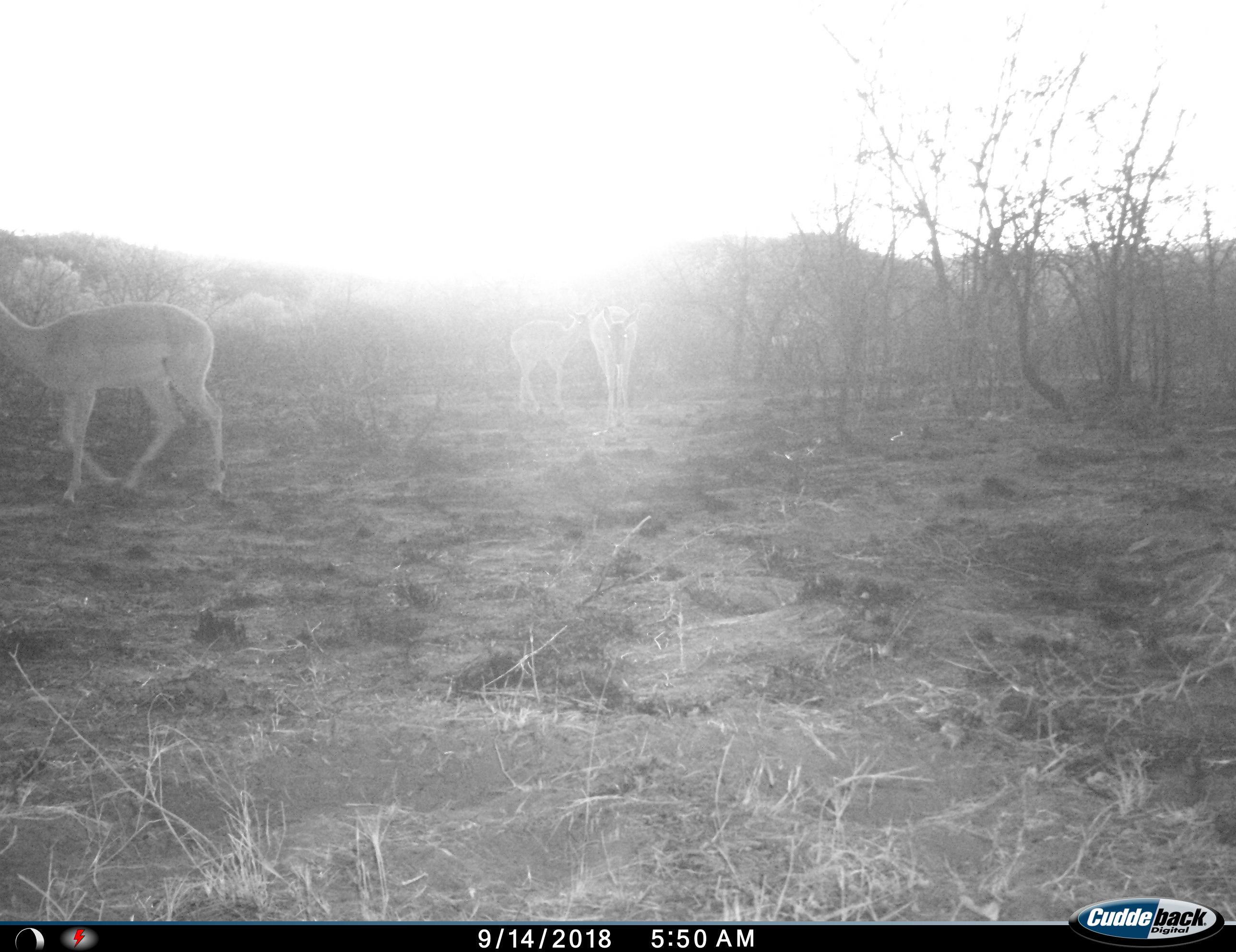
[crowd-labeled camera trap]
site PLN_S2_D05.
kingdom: Animalia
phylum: Chordata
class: Mammalia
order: Artiodactyla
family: Bovidae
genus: Aepyceros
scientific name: Aepyceros melampus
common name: impala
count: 3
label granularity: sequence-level